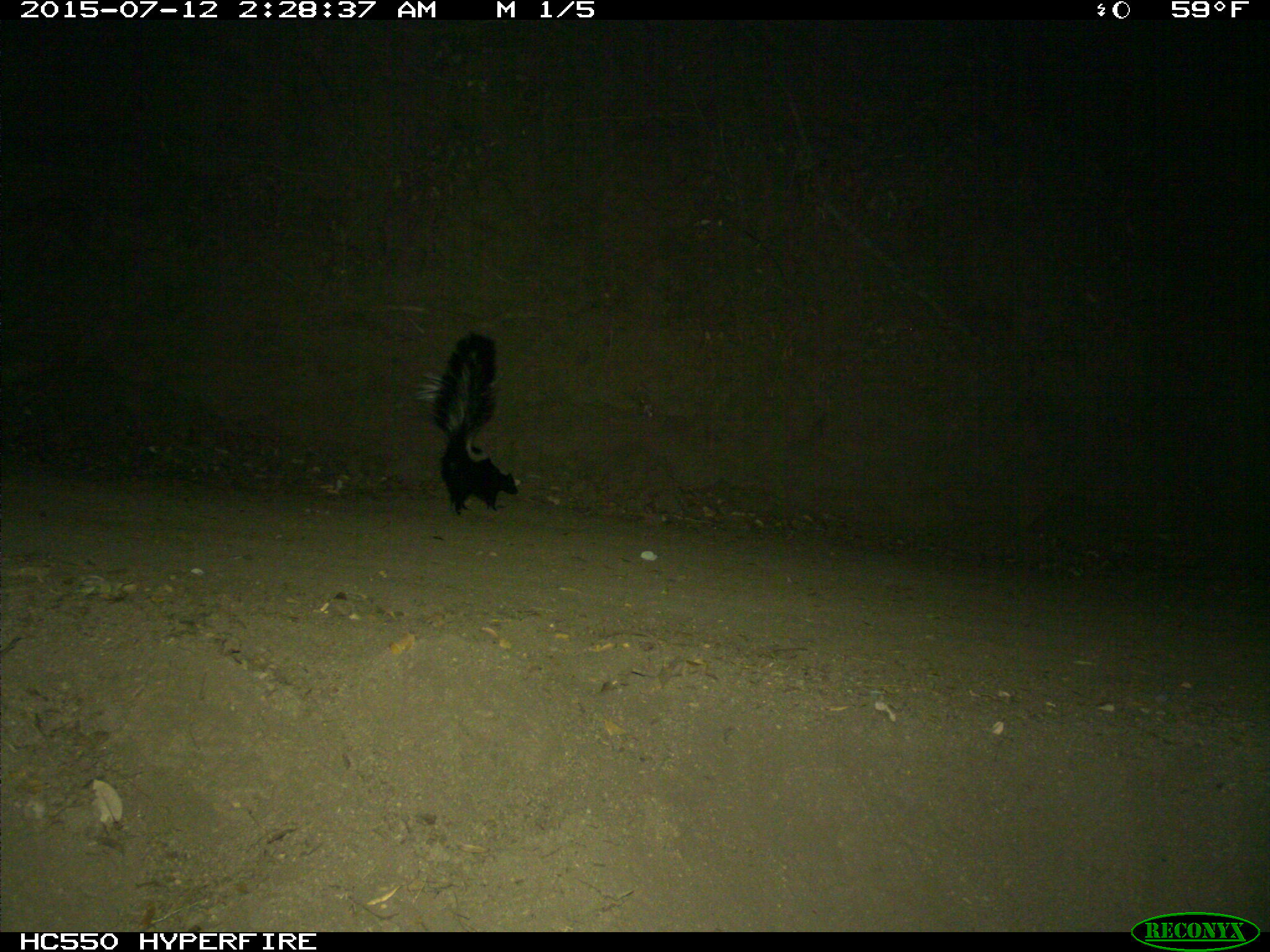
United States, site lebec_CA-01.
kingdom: Animalia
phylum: Chordata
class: Mammalia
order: Carnivora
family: Mephitidae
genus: Mephitis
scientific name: Mephitis mephitis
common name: striped skunk